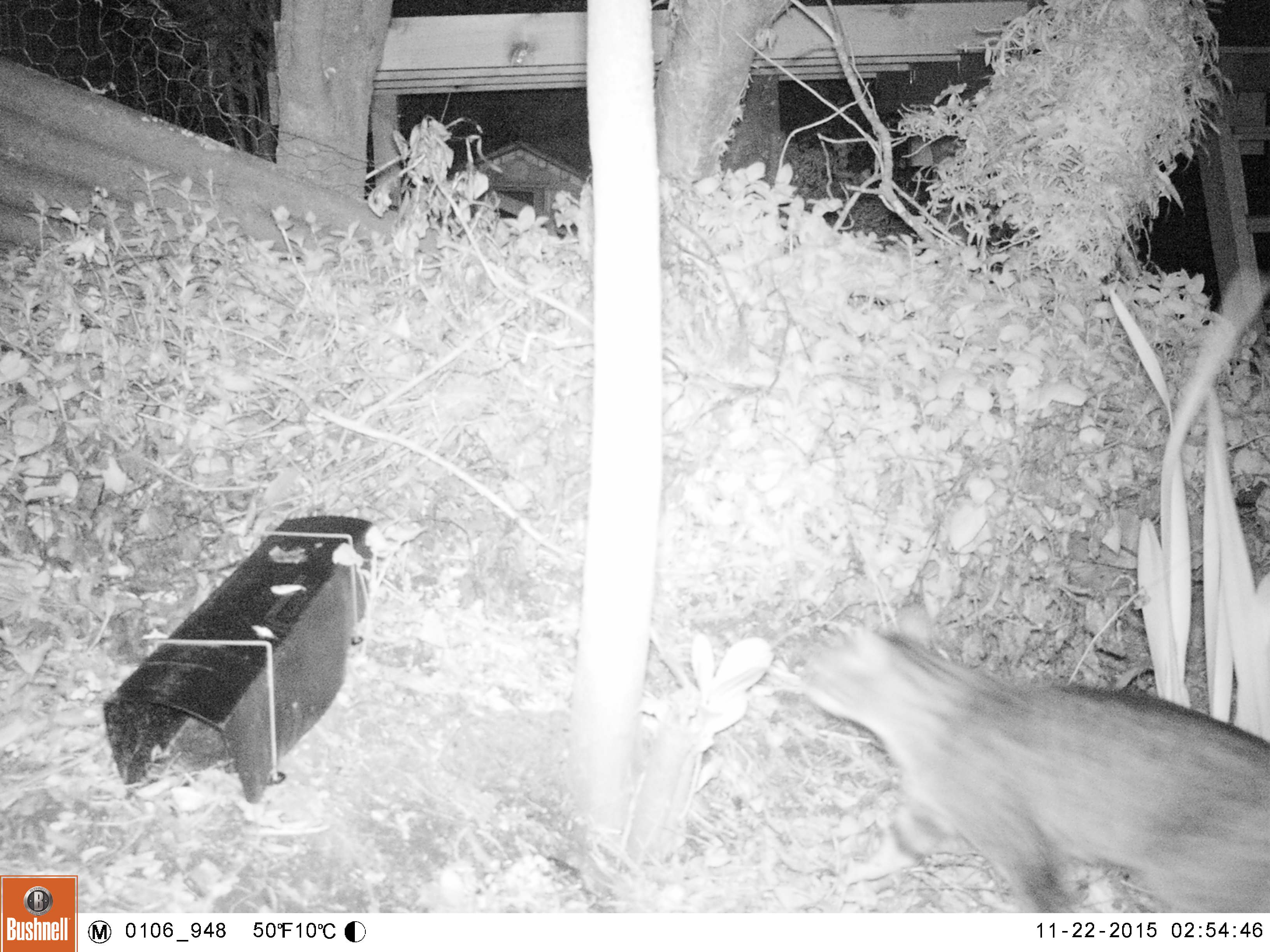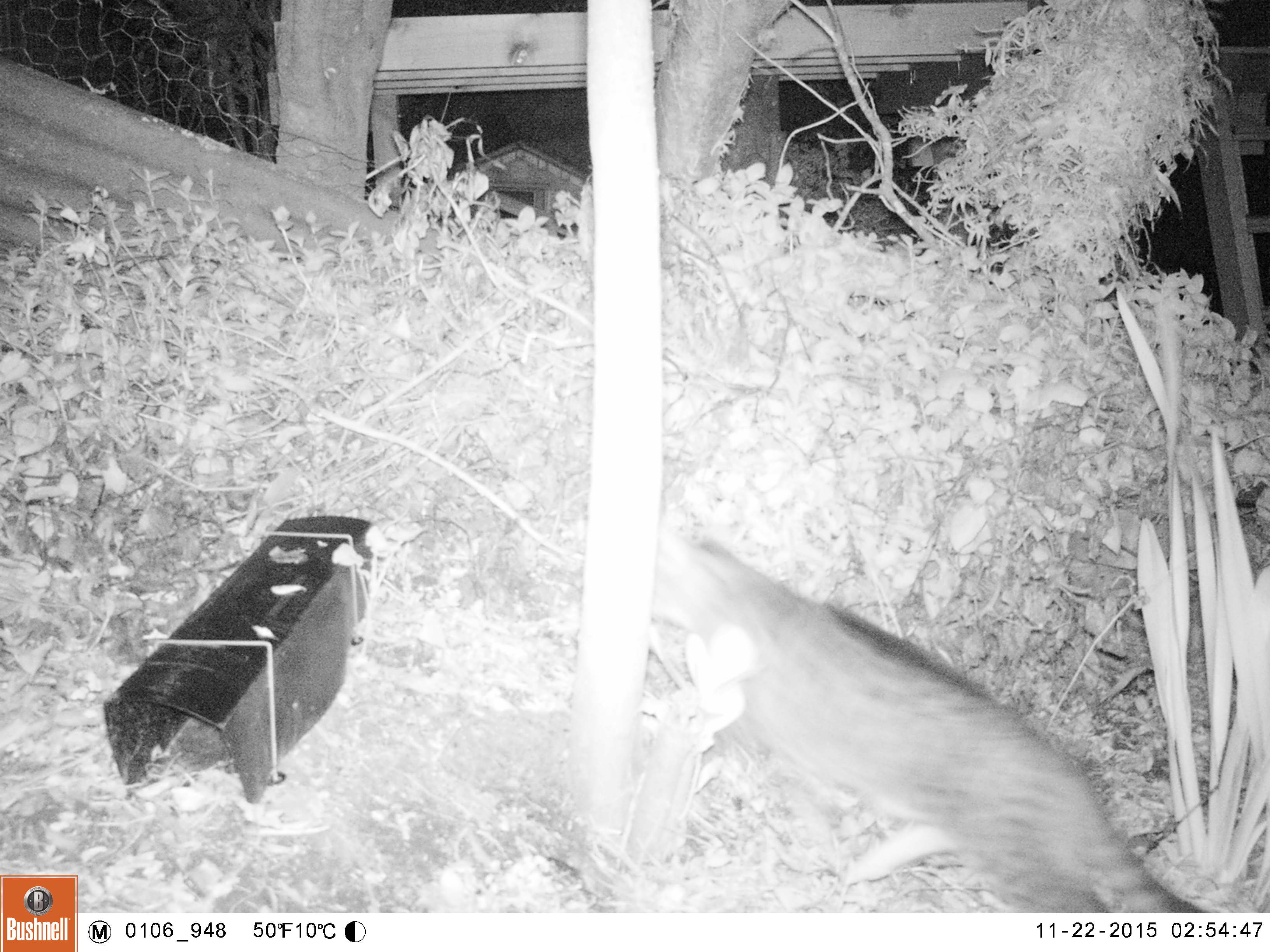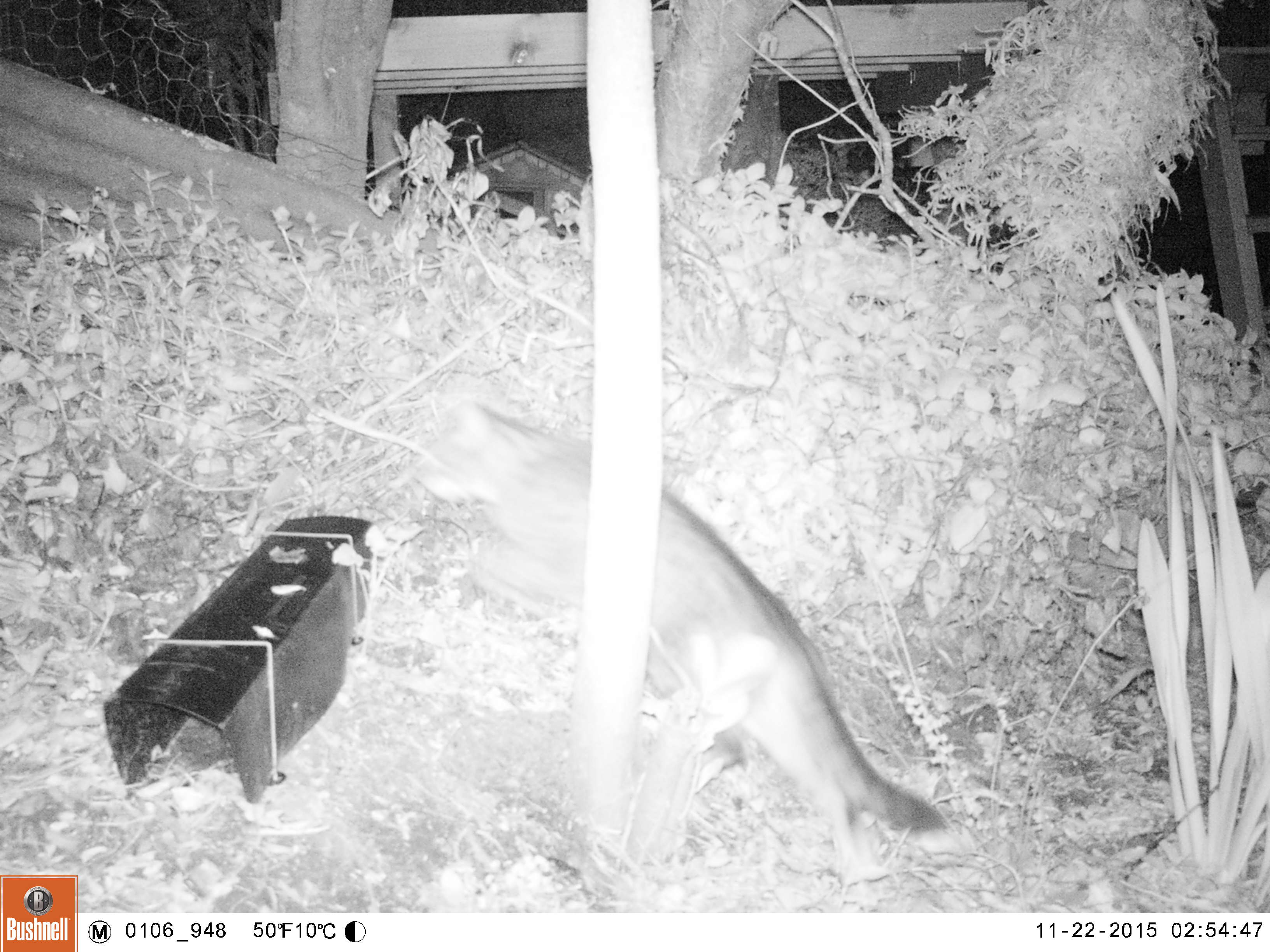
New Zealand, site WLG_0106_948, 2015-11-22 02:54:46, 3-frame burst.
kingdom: Animalia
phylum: Chordata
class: Mammalia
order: Carnivora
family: Felidae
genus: Felis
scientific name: Felis catus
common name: domestic cat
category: cat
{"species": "cat (domestic cat) (Felis catus)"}